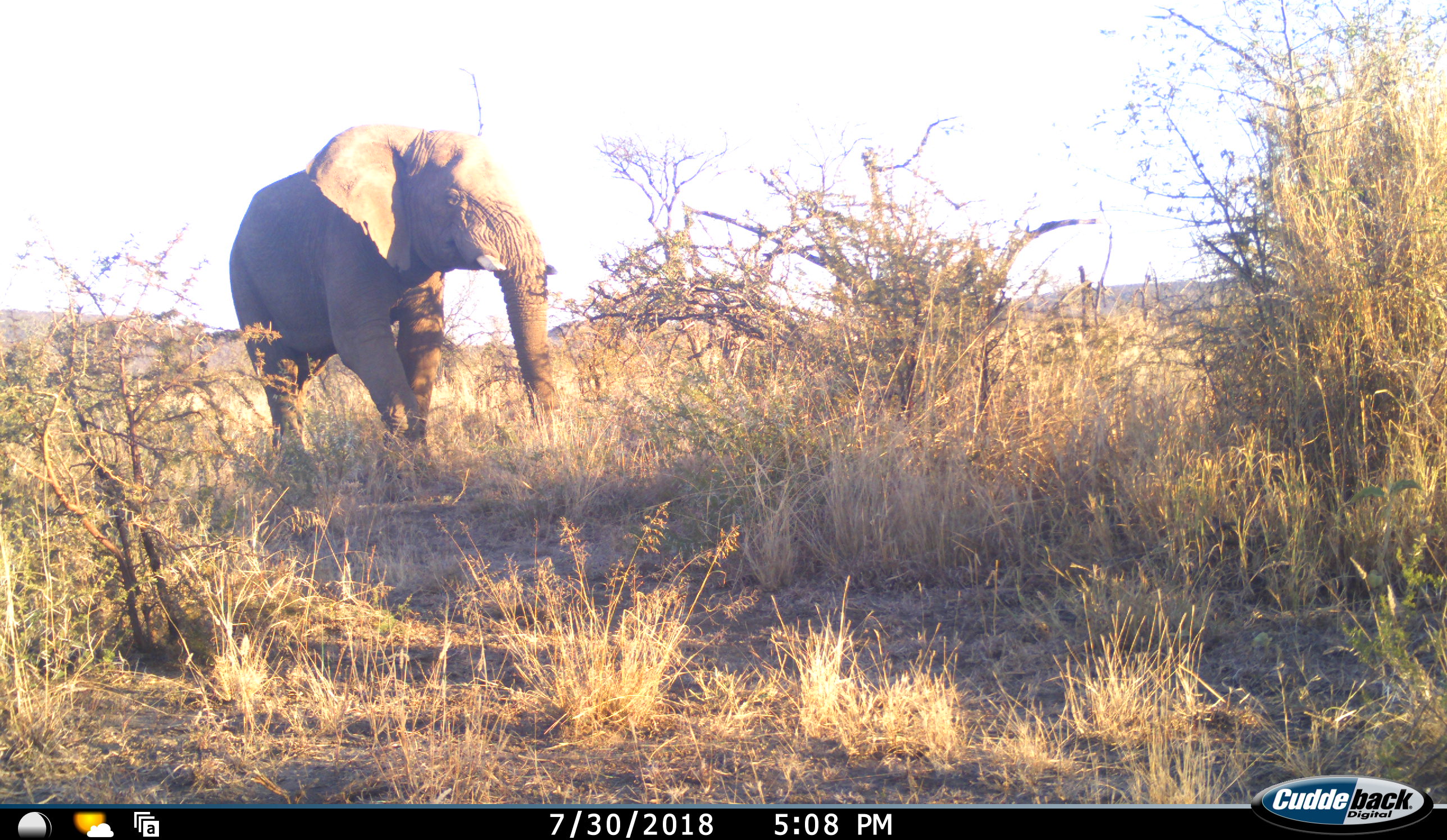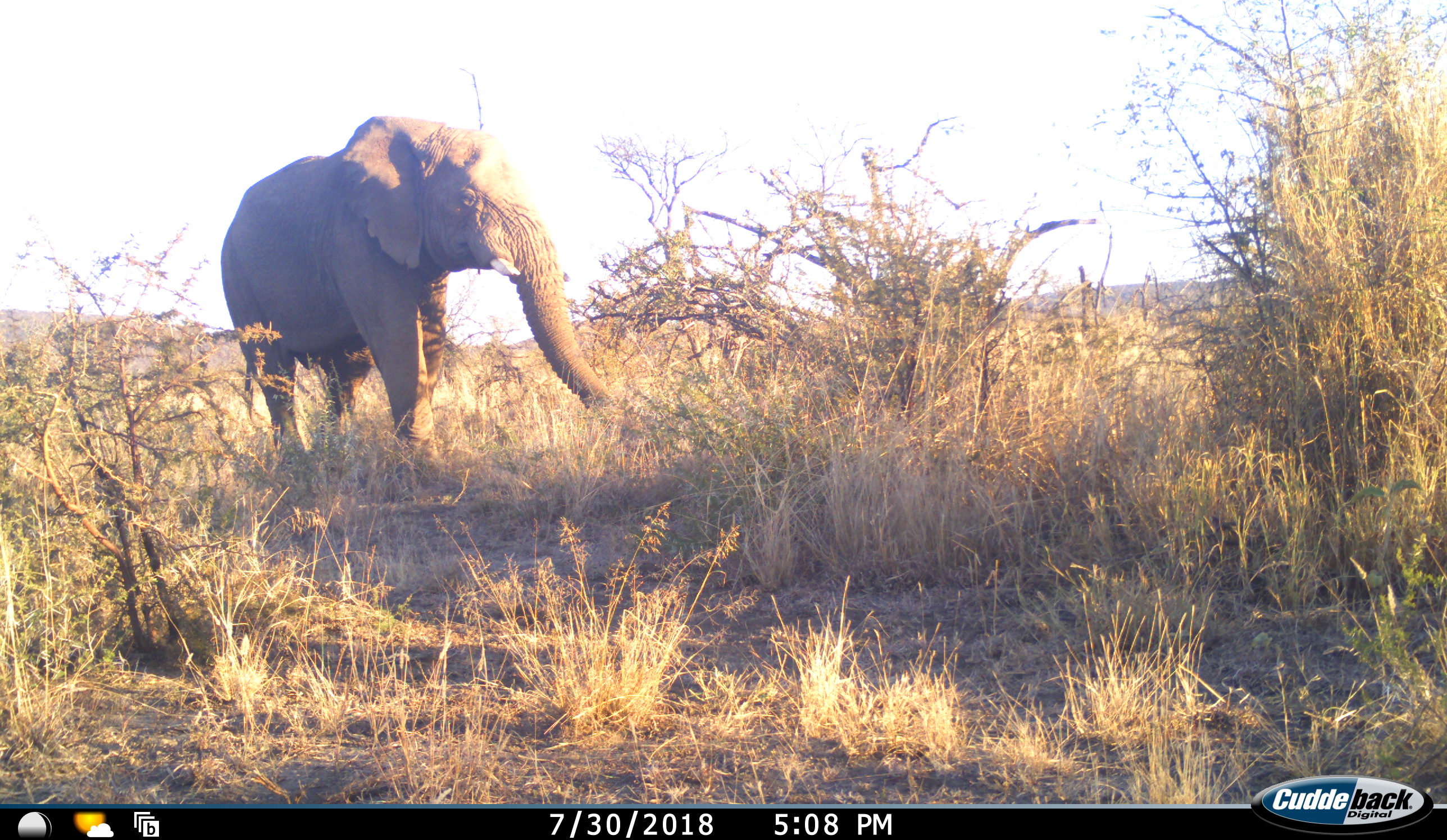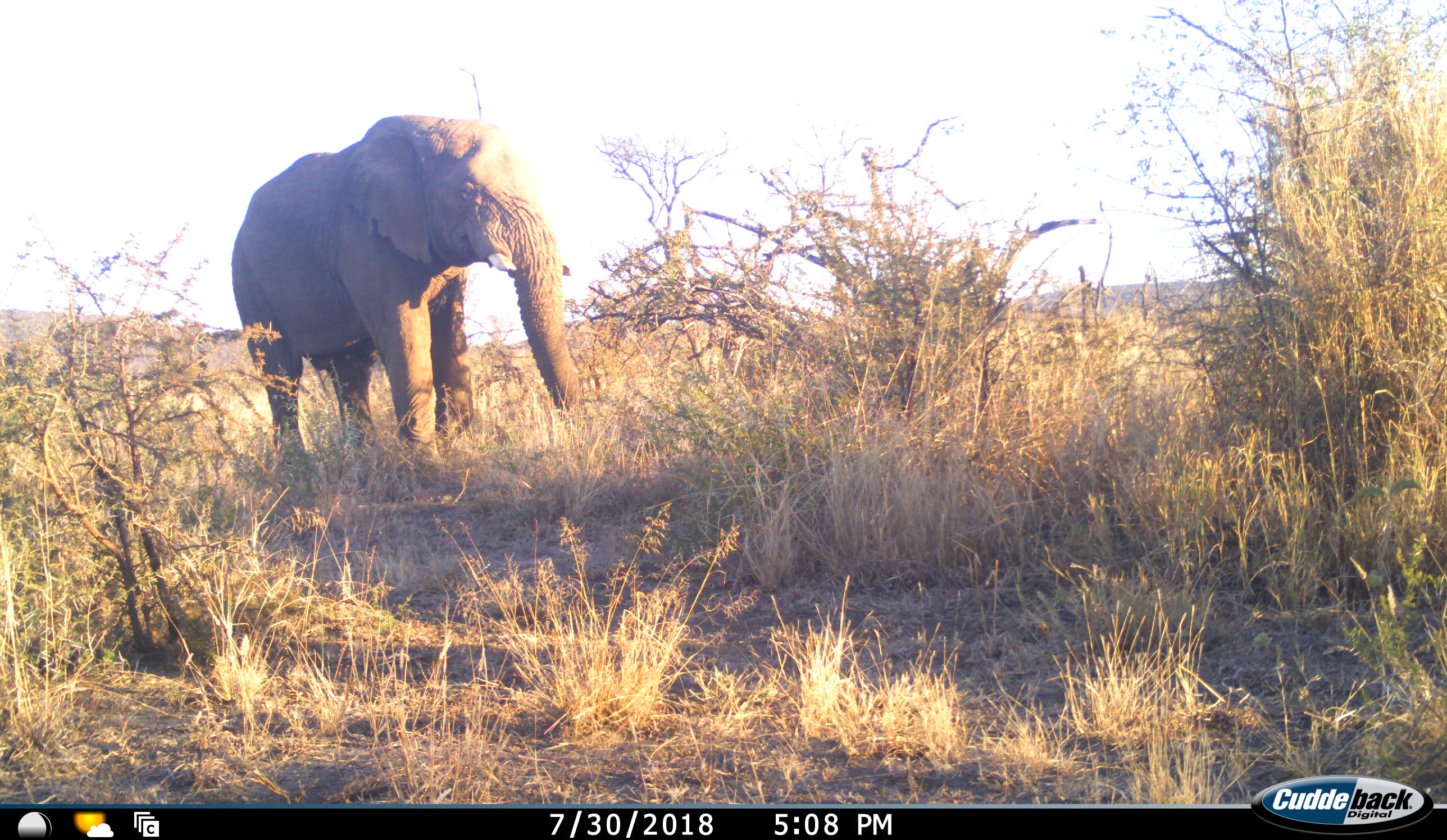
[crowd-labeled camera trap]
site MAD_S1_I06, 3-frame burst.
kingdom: Animalia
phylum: Chordata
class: Mammalia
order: Proboscidea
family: Elephantidae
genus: Loxodonta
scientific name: Loxodonta africana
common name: african bush elephant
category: elephant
Elephant (african bush elephant) (Loxodonta africana), count 1. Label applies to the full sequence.